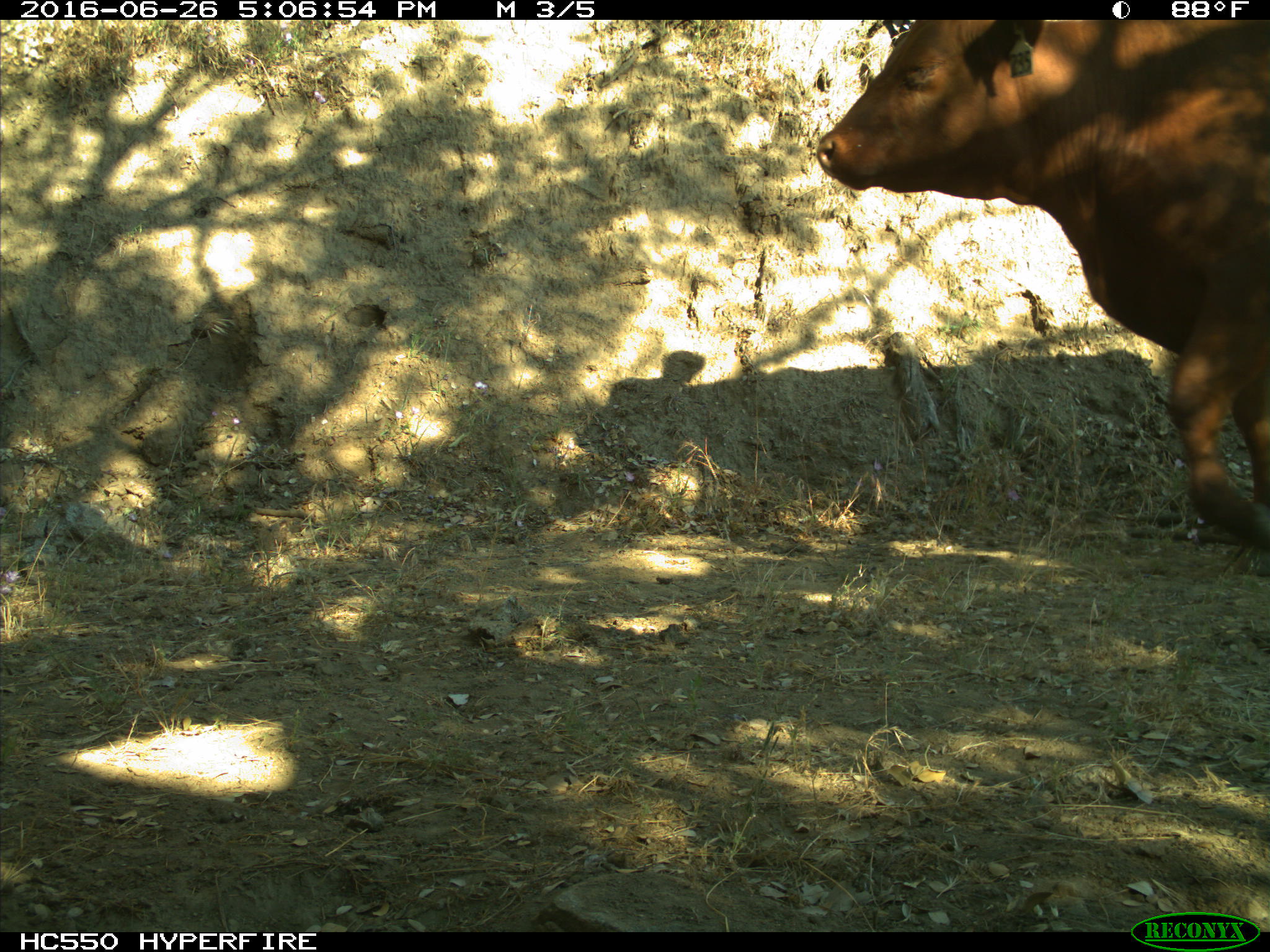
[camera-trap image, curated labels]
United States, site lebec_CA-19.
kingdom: Animalia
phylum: Chordata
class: Mammalia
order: Artiodactyla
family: Bovidae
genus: Bos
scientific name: Bos taurus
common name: domestic cow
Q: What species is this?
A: Bos taurus (domestic cow).